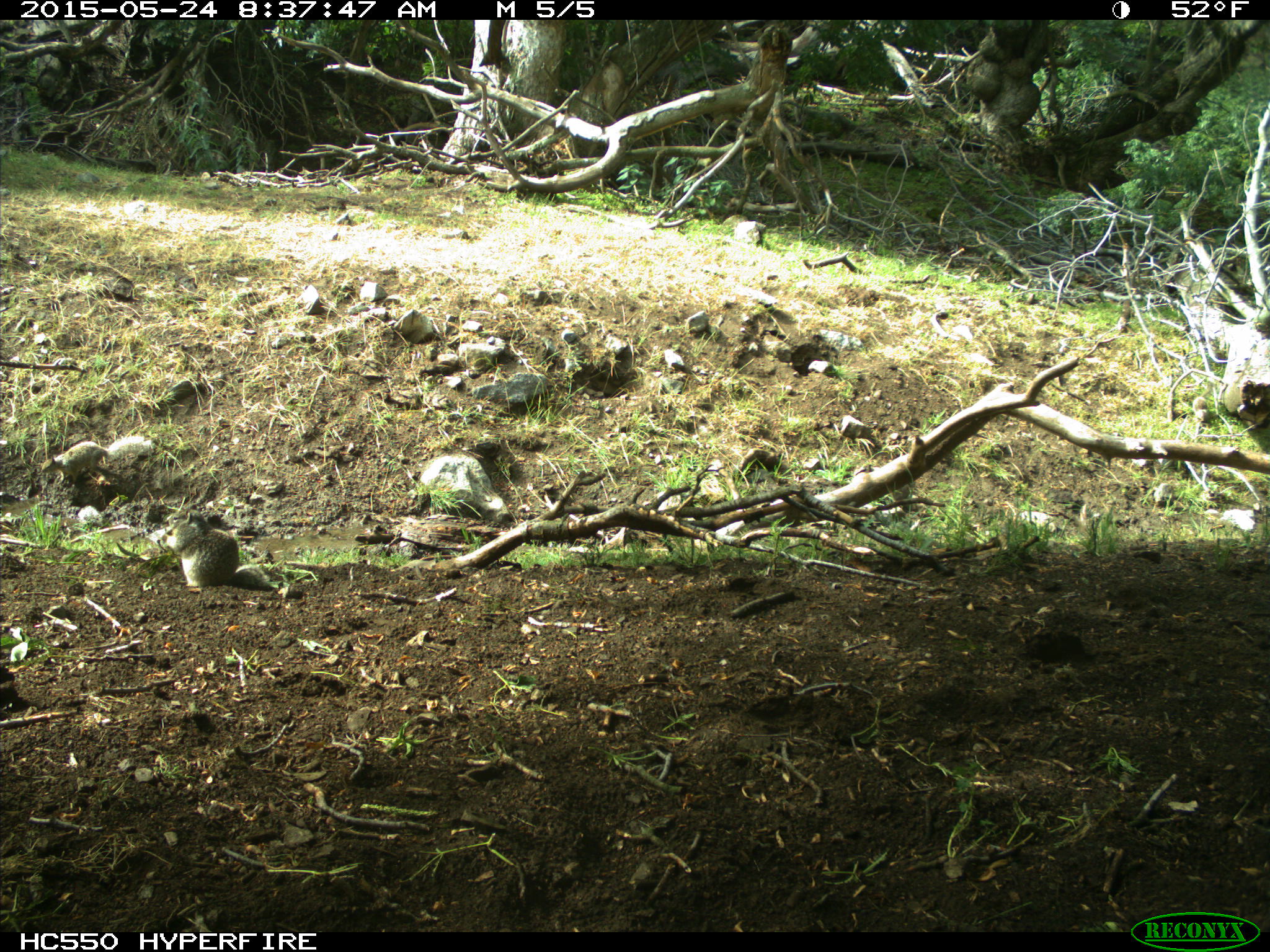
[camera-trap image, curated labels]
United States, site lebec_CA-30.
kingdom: Animalia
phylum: Chordata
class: Mammalia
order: Rodentia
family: Sciuridae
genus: Otospermophilus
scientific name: Otospermophilus beecheyi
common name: california ground squirrel